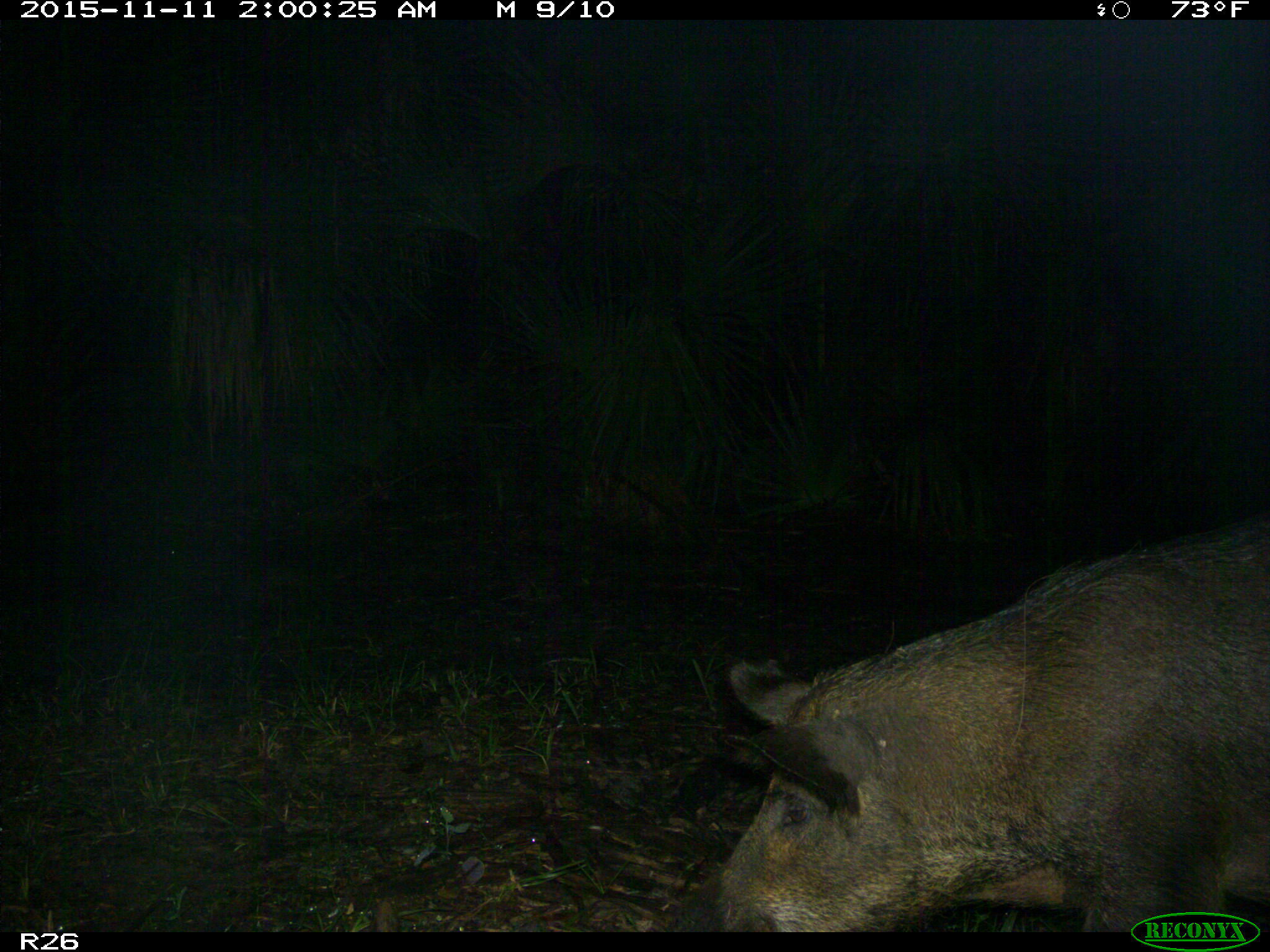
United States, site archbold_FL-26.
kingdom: Animalia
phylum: Chordata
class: Mammalia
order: Artiodactyla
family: Suidae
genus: Sus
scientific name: Sus scrofa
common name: wild boar